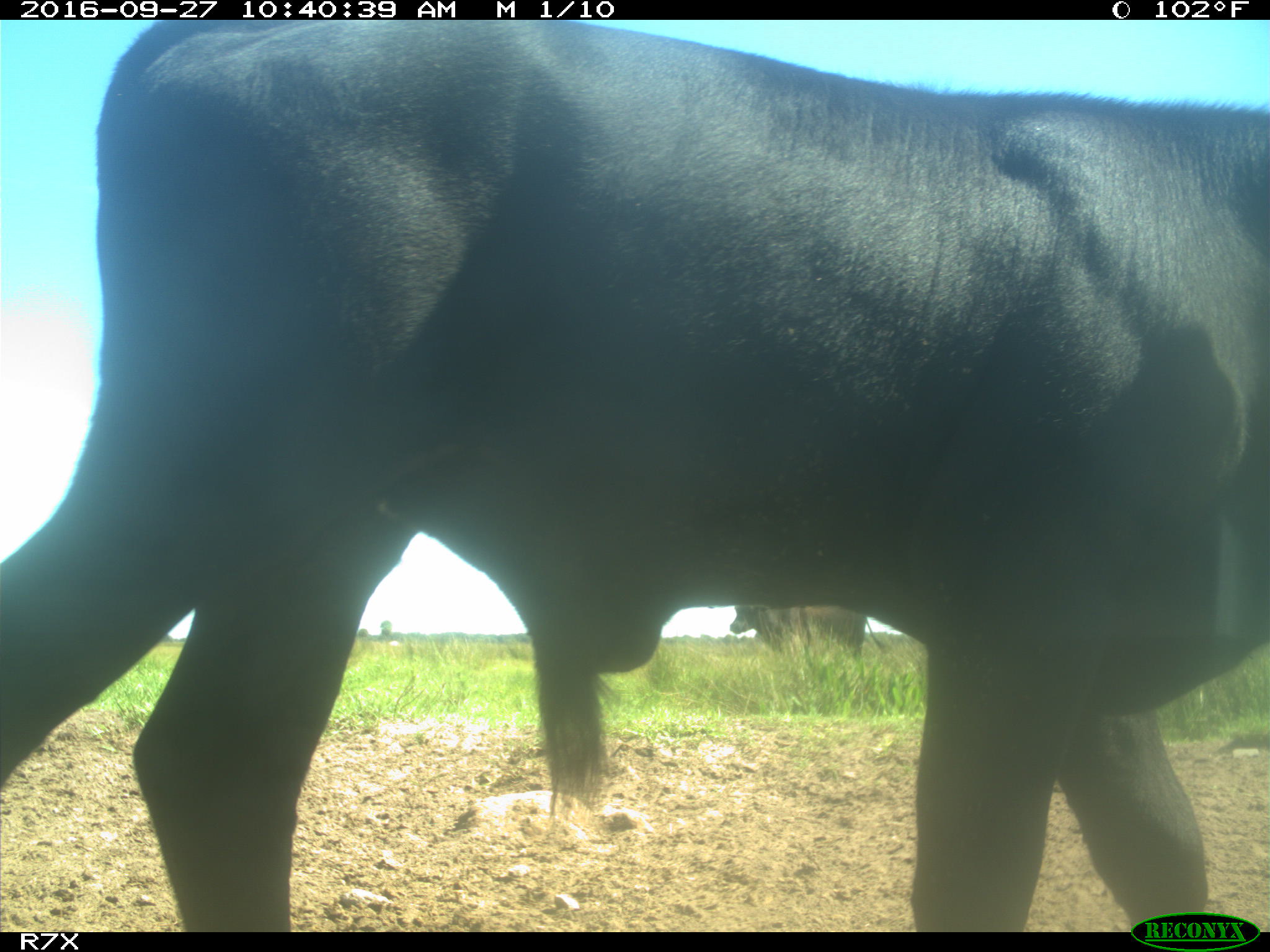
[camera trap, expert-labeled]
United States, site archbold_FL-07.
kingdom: Animalia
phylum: Chordata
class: Mammalia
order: Artiodactyla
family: Bovidae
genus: Bos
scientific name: Bos taurus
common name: domestic cow